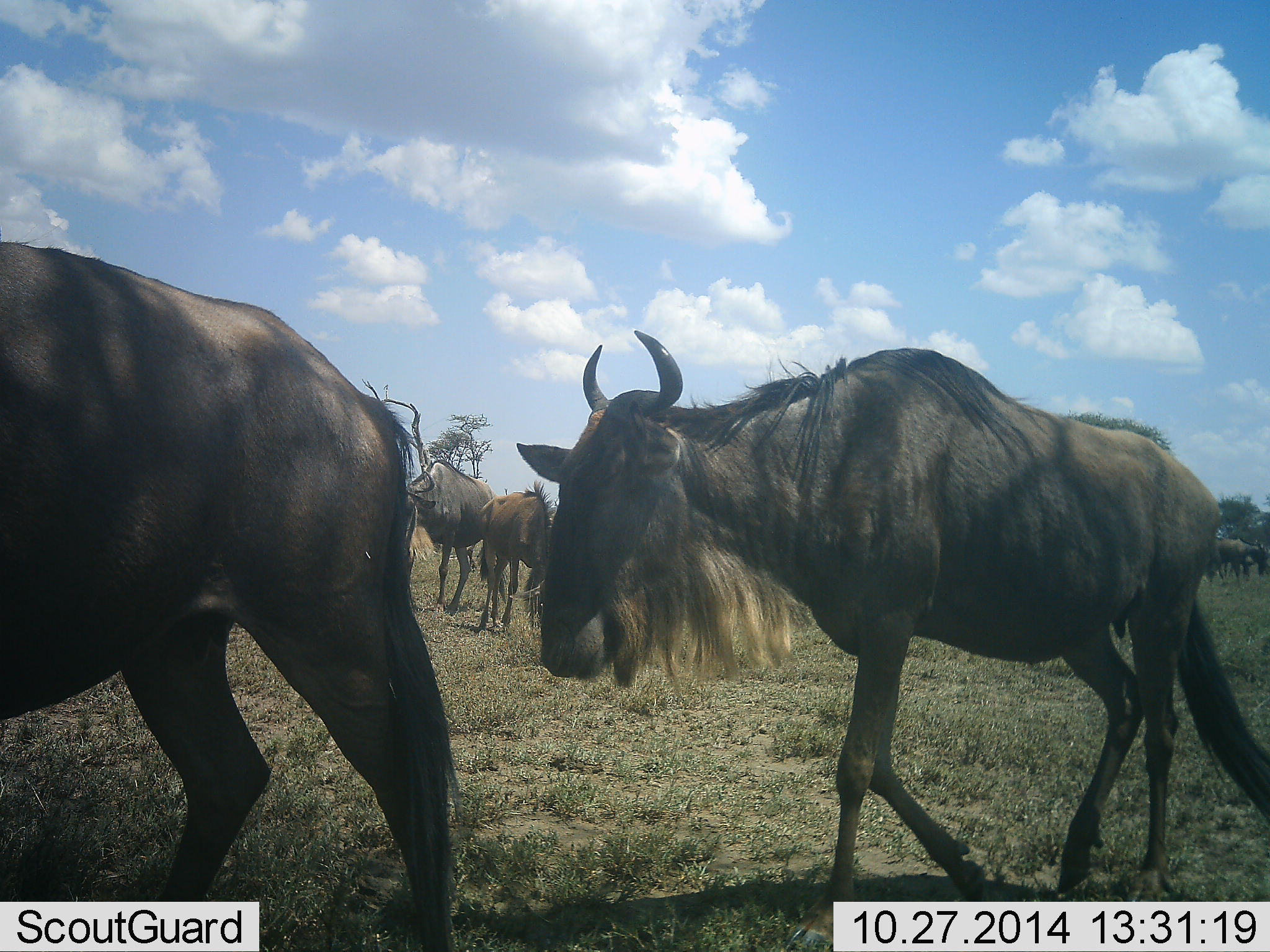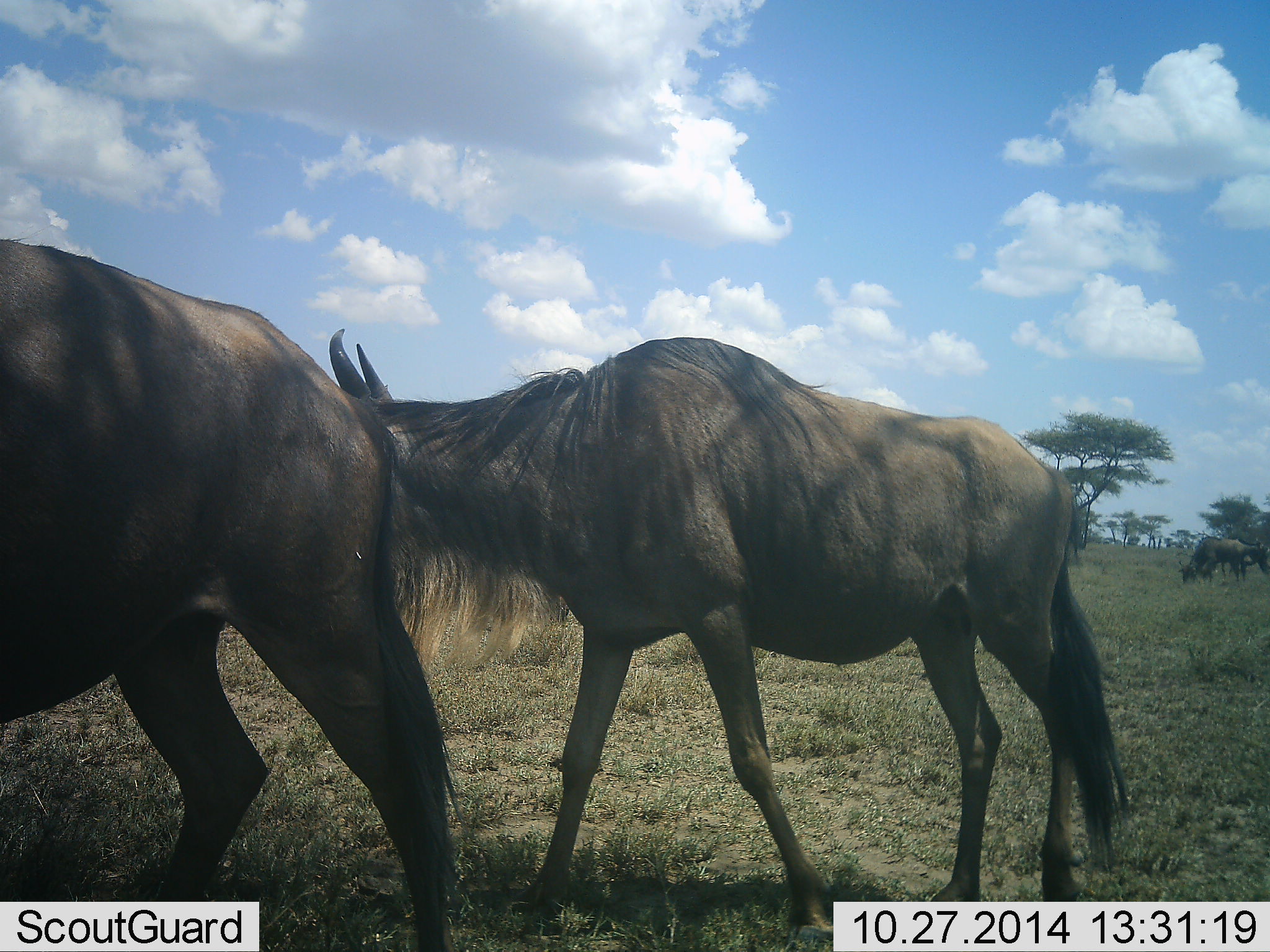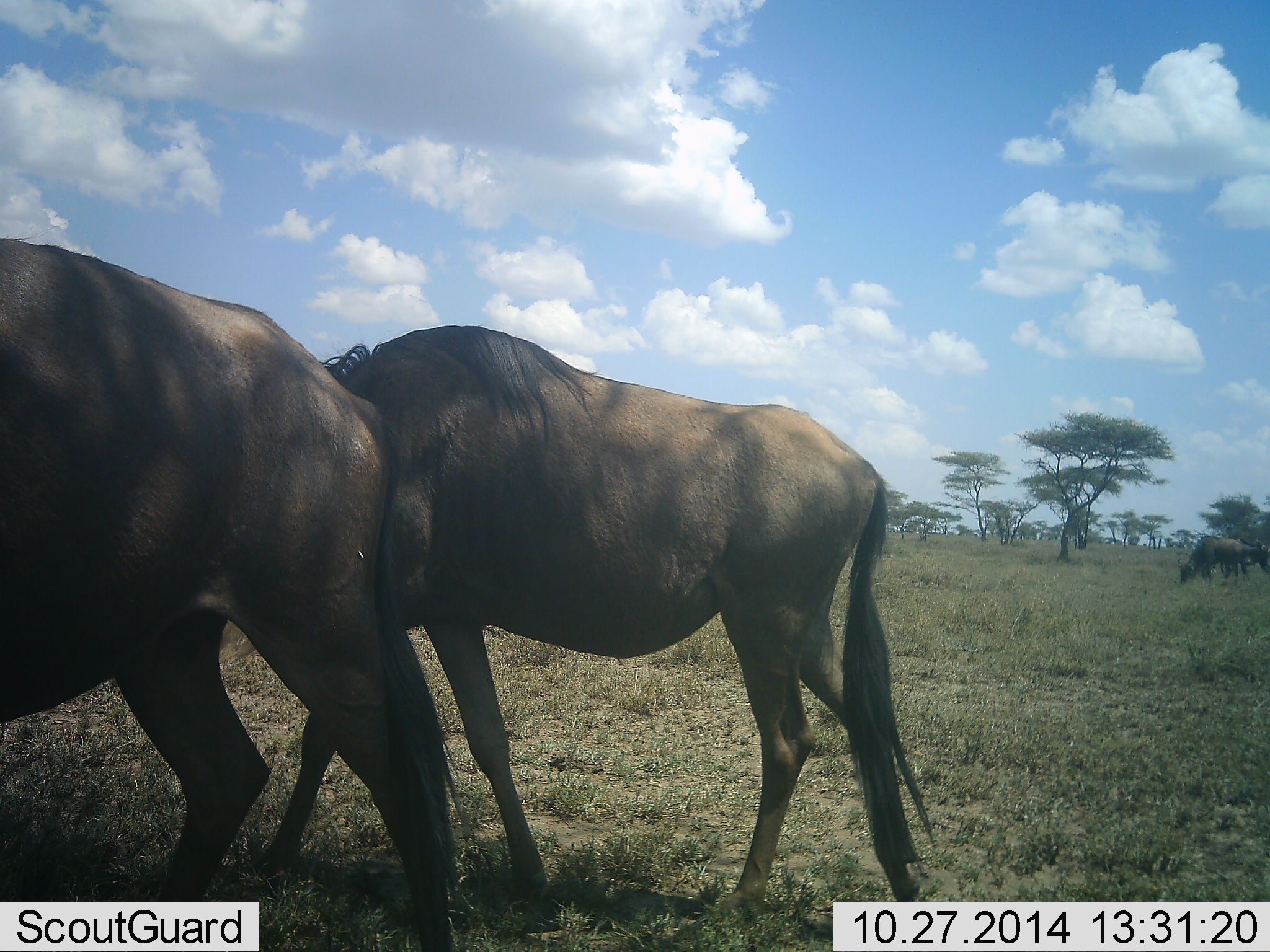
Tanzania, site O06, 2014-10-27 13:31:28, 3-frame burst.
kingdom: Animalia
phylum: Chordata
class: Mammalia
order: Artiodactyla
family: Bovidae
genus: Connochaetes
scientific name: Connochaetes taurinus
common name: blue wildebeest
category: wildebeest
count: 4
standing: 60%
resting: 0%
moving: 100%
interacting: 0%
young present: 0%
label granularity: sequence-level